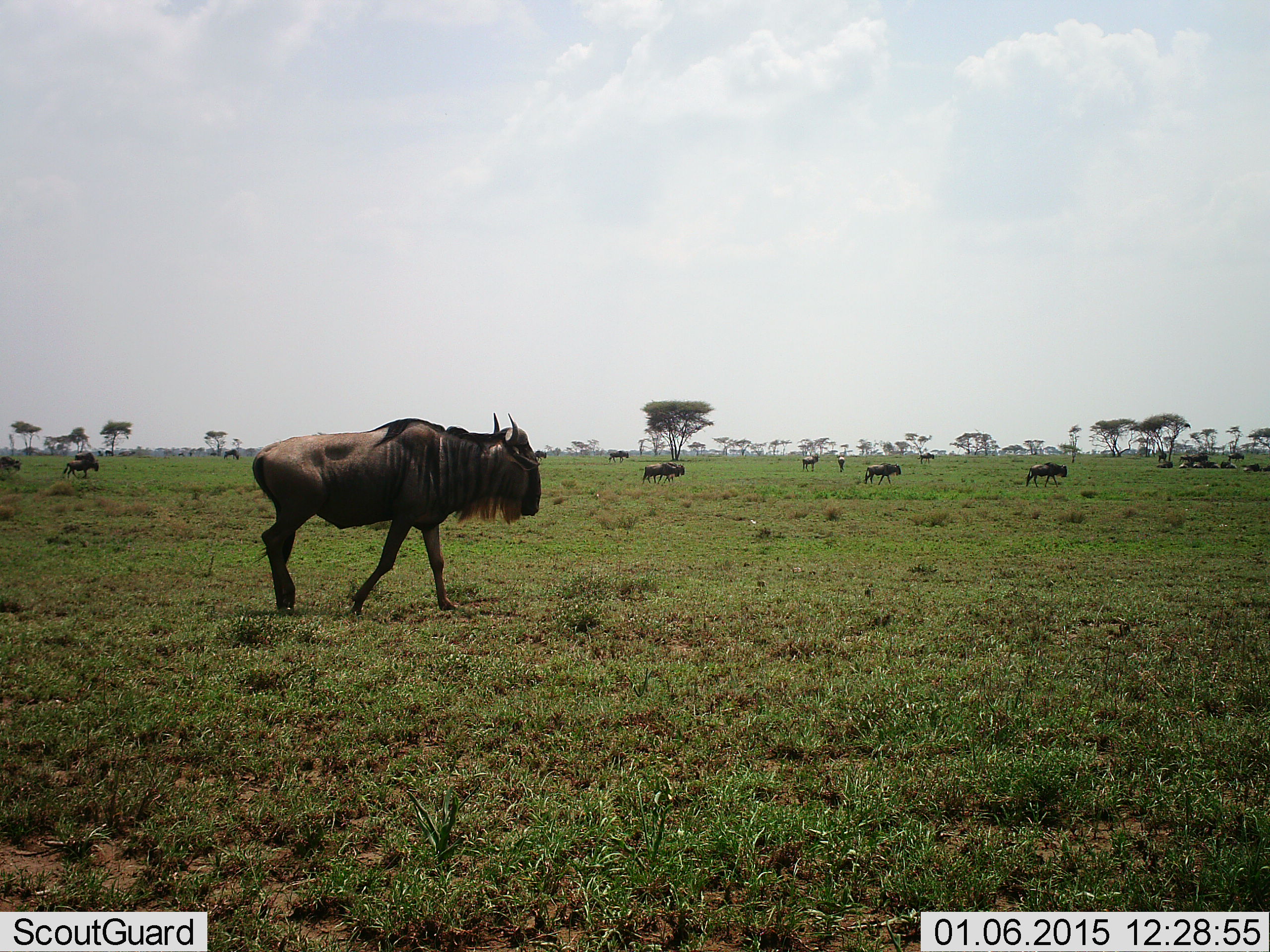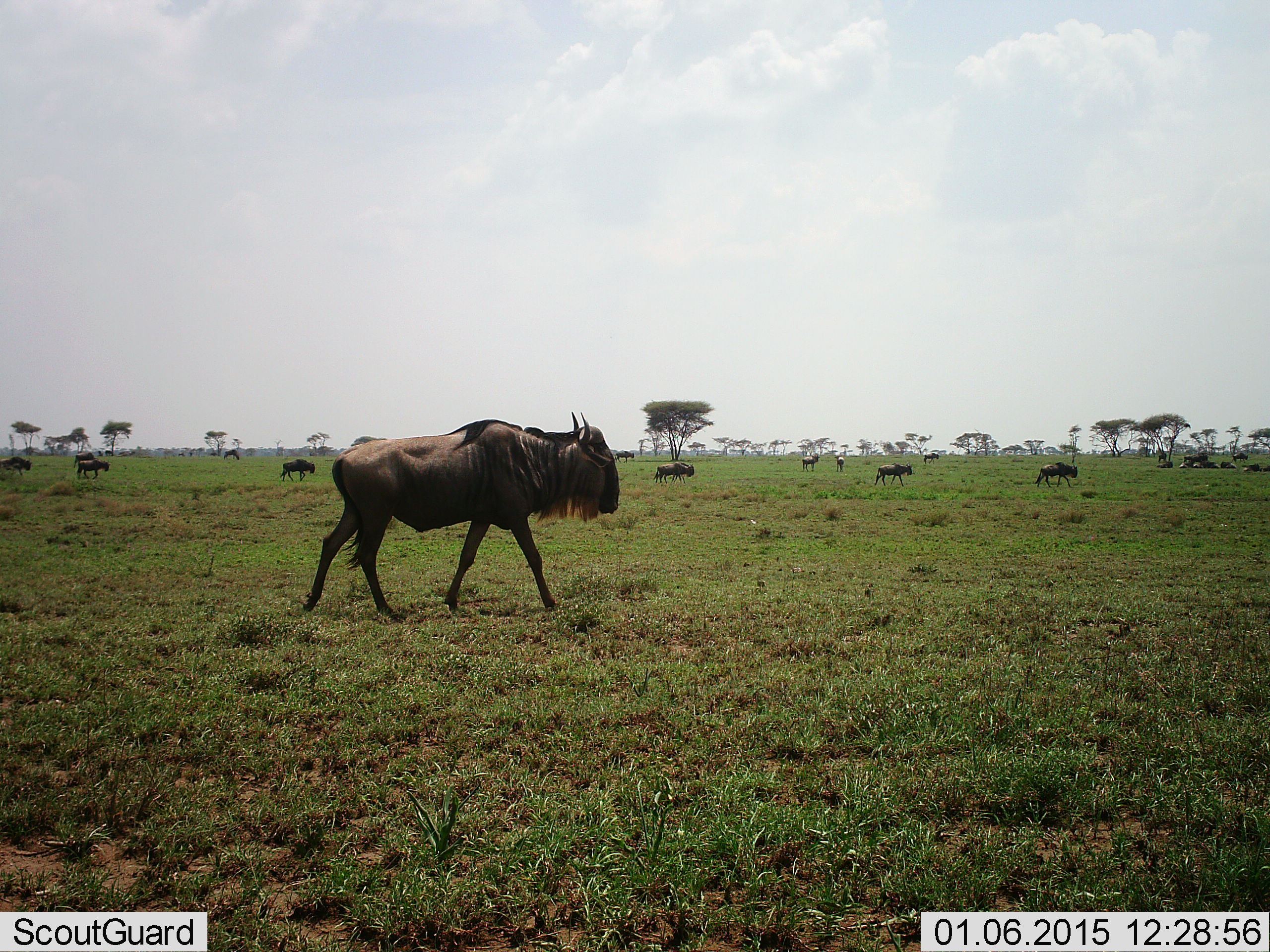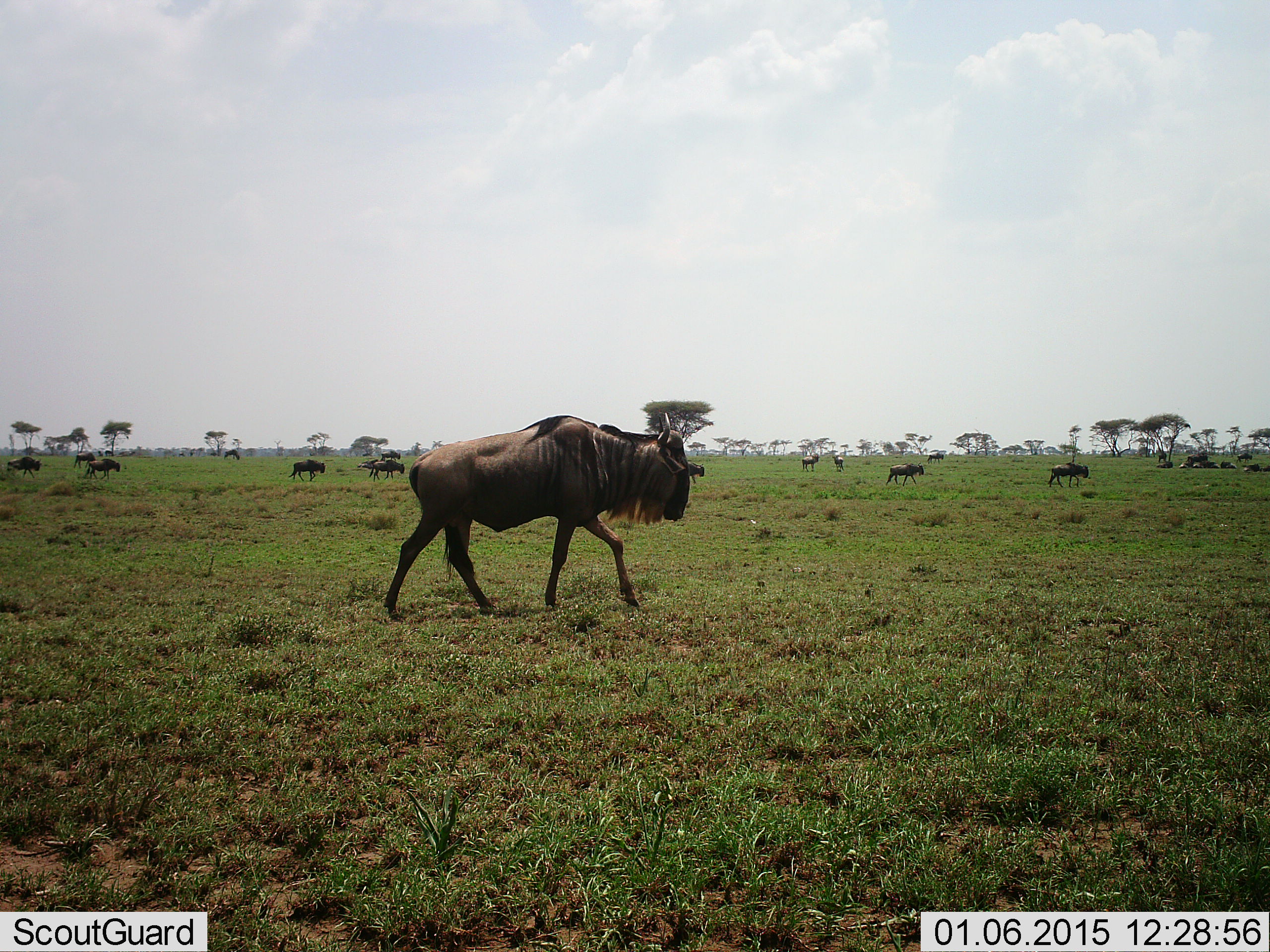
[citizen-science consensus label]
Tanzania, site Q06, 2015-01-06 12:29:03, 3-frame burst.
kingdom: Animalia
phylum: Chordata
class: Mammalia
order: Artiodactyla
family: Bovidae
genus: Connochaetes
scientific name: Connochaetes taurinus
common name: blue wildebeest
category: wildebeest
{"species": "wildebeest (blue wildebeest) (Connochaetes taurinus)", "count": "11-50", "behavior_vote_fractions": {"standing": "36%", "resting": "45%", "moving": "100%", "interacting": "0%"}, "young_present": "0%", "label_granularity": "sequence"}